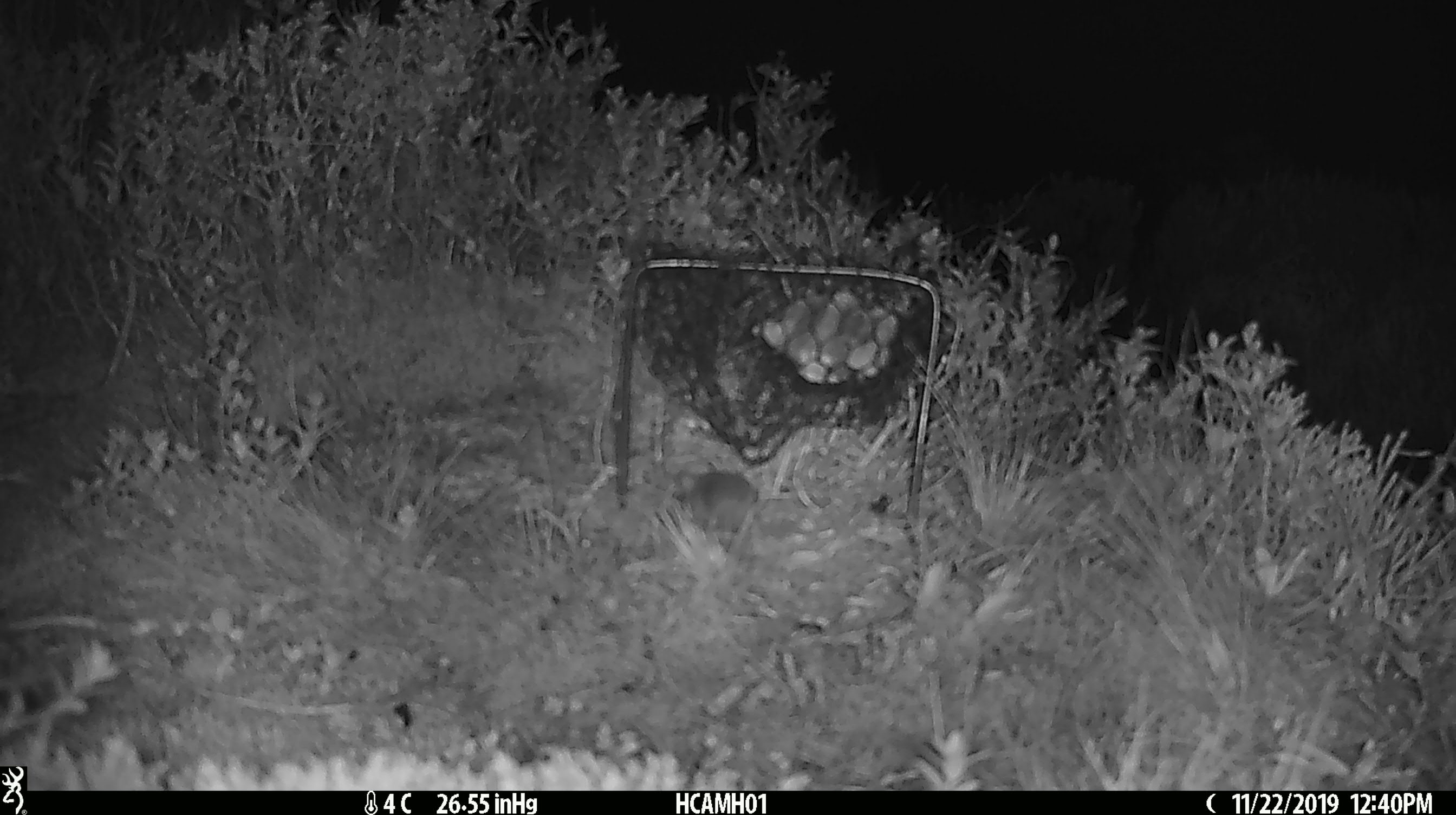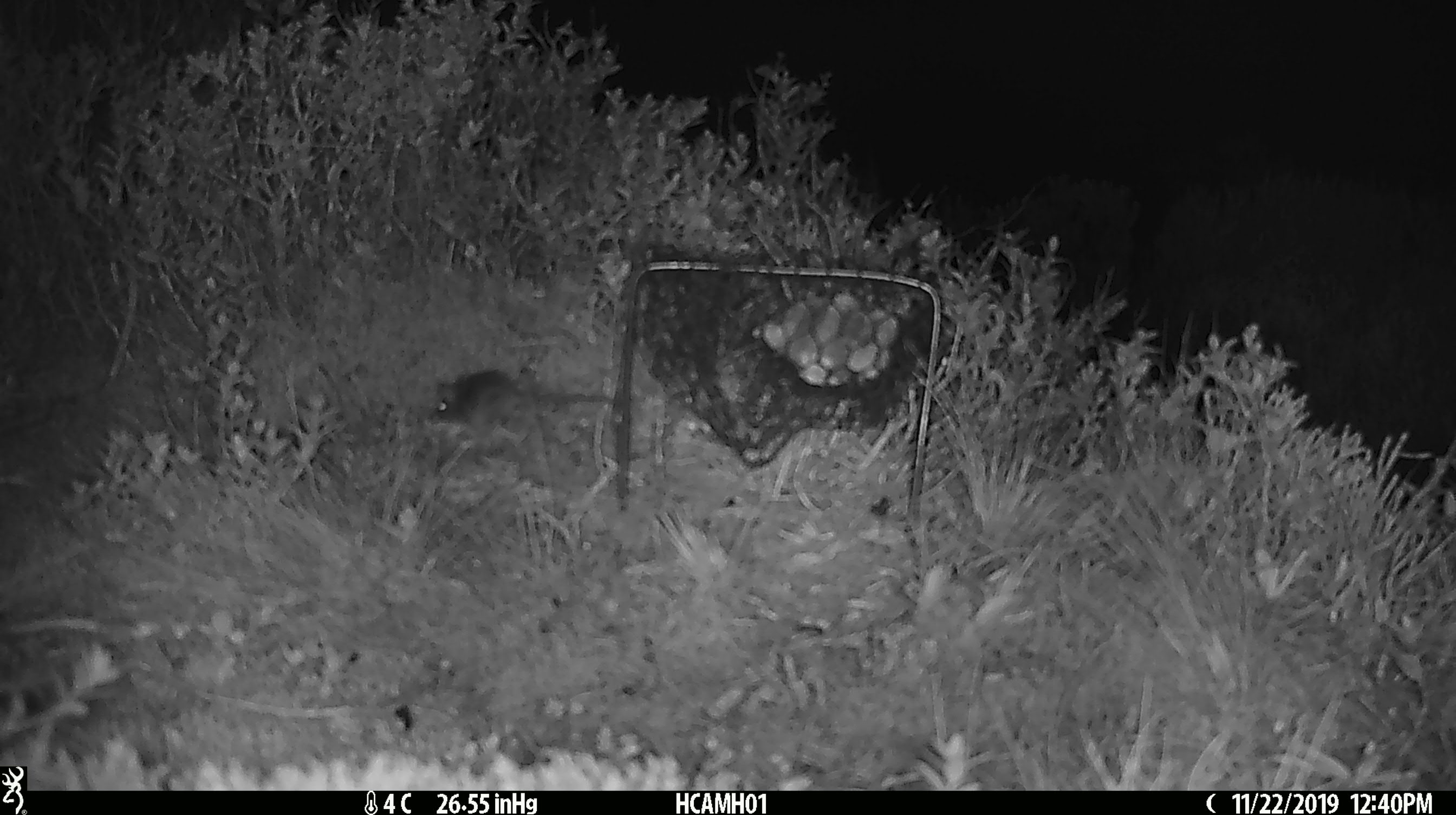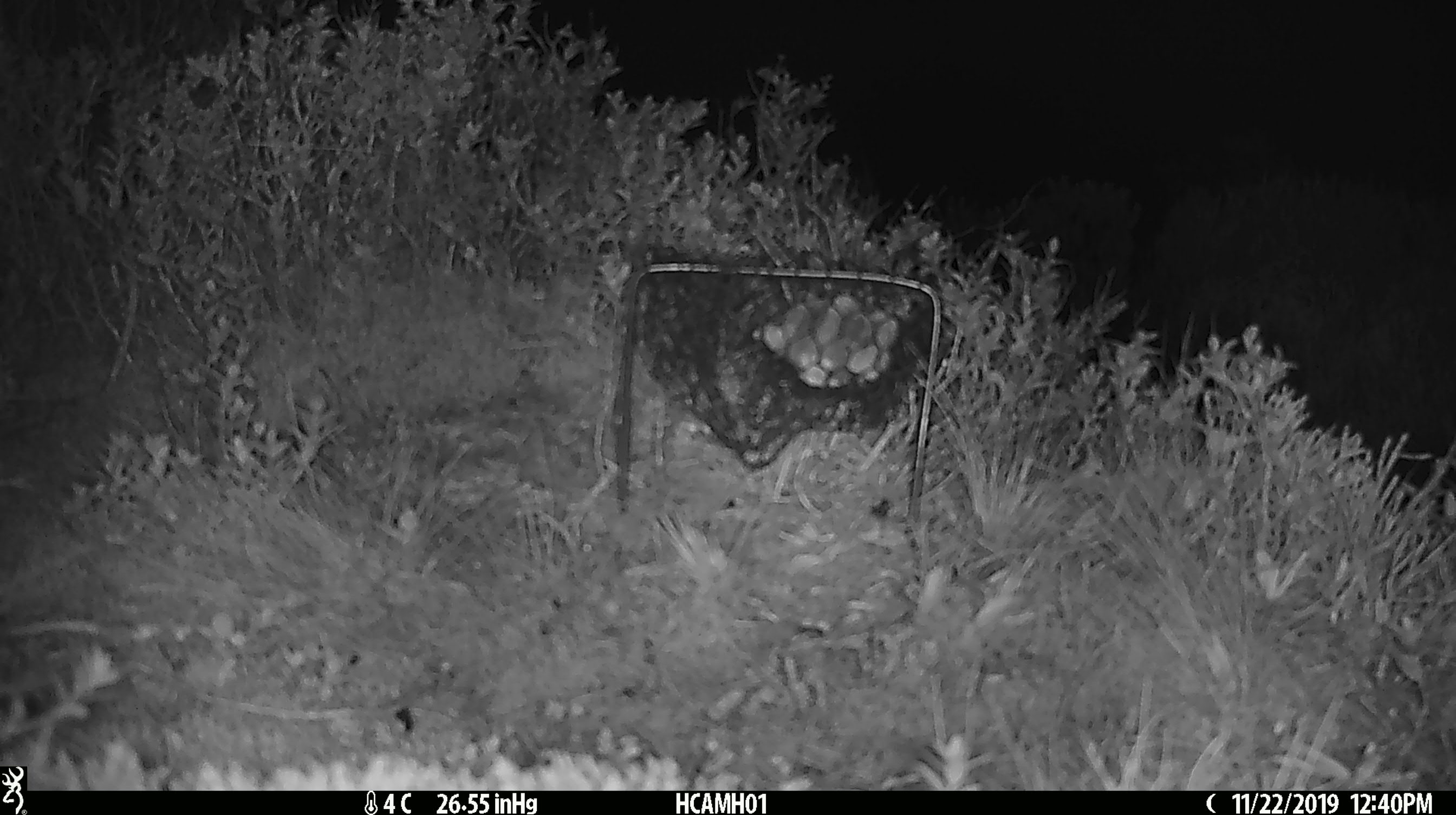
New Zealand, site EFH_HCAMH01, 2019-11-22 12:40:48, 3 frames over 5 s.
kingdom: Animalia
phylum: Chordata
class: Mammalia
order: Rodentia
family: Muridae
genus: Mus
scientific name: Mus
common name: mouse